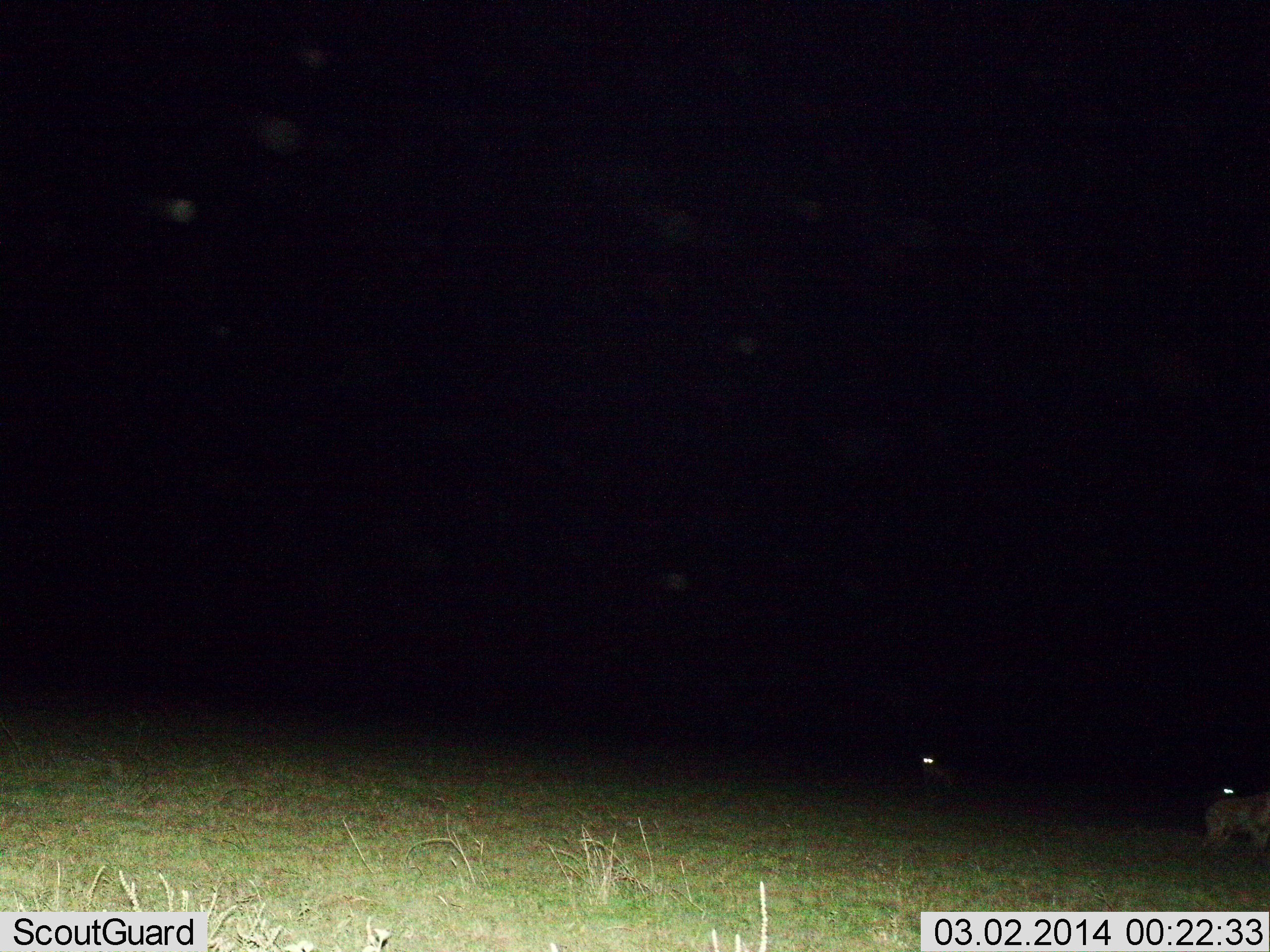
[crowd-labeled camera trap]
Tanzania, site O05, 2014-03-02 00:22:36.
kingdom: Animalia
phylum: Chordata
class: Mammalia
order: Carnivora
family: Hyaenidae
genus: Crocuta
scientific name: Crocuta crocuta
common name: spotted hyena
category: hyenaspotted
Hyenaspotted (spotted hyena) (Crocuta crocuta), count 3. Behavior (volunteer vote fractions): standing 38%, resting 0%, moving 75%, interacting 0%. Young present (vote fraction): 0%. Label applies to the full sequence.